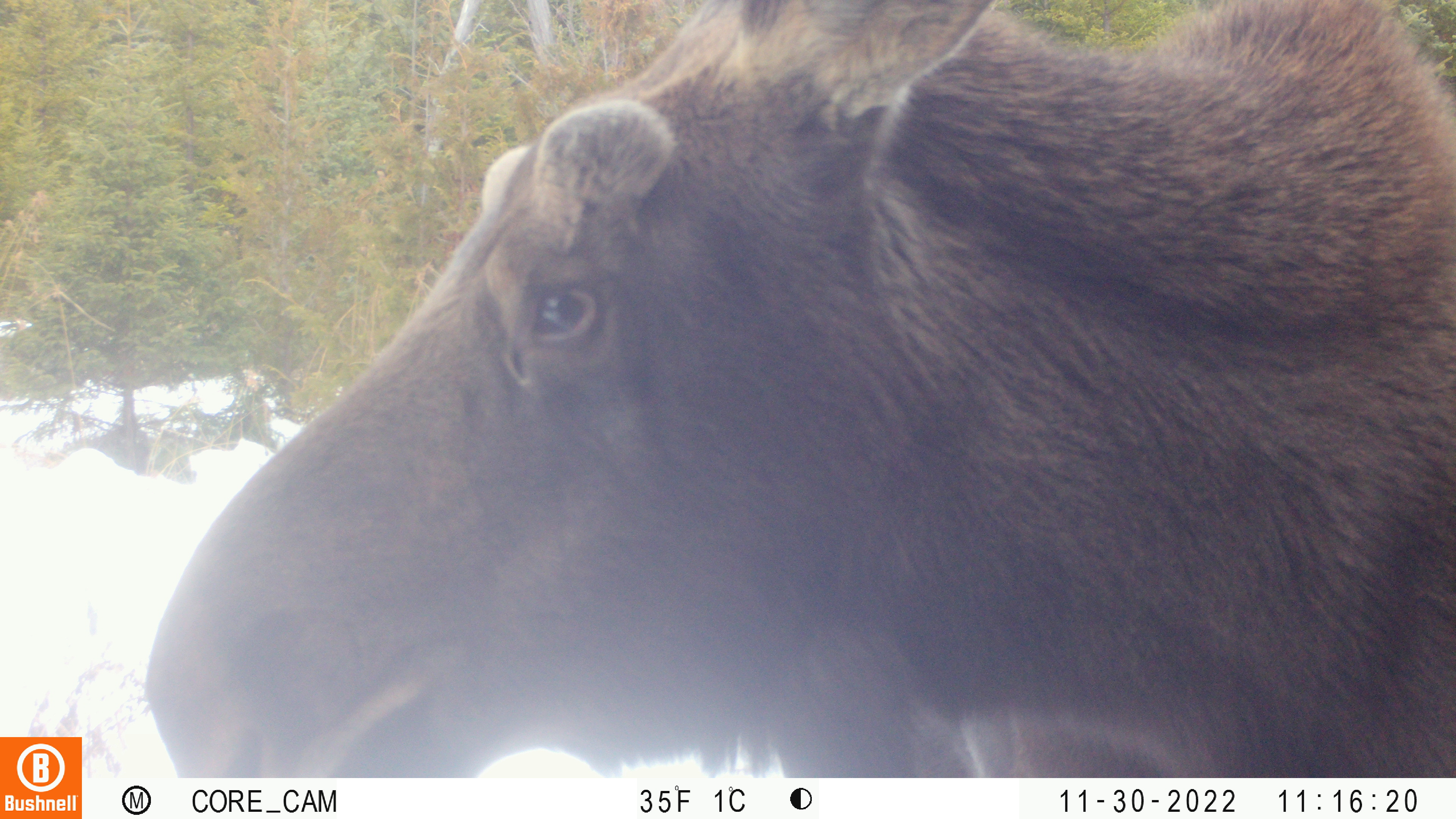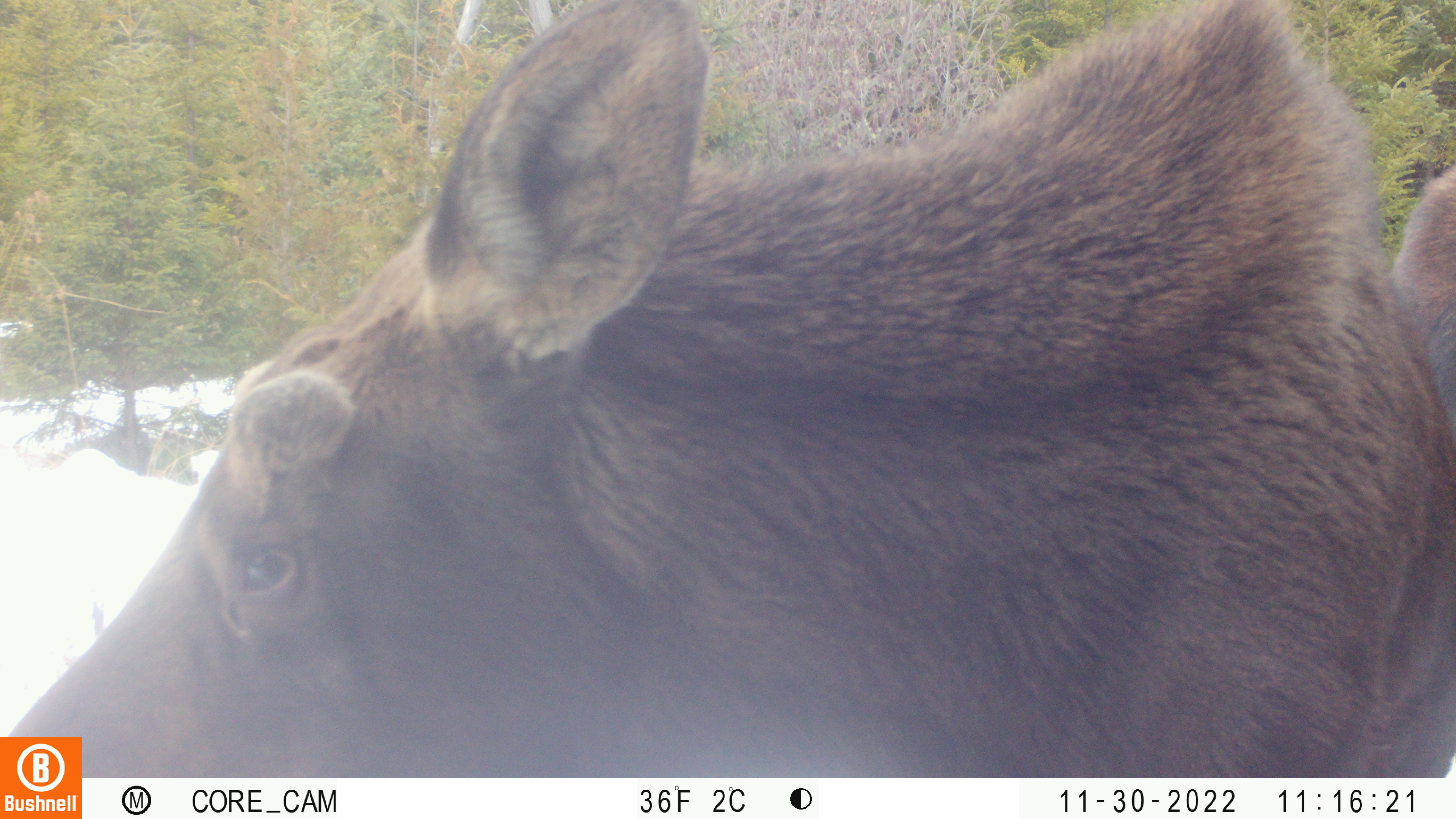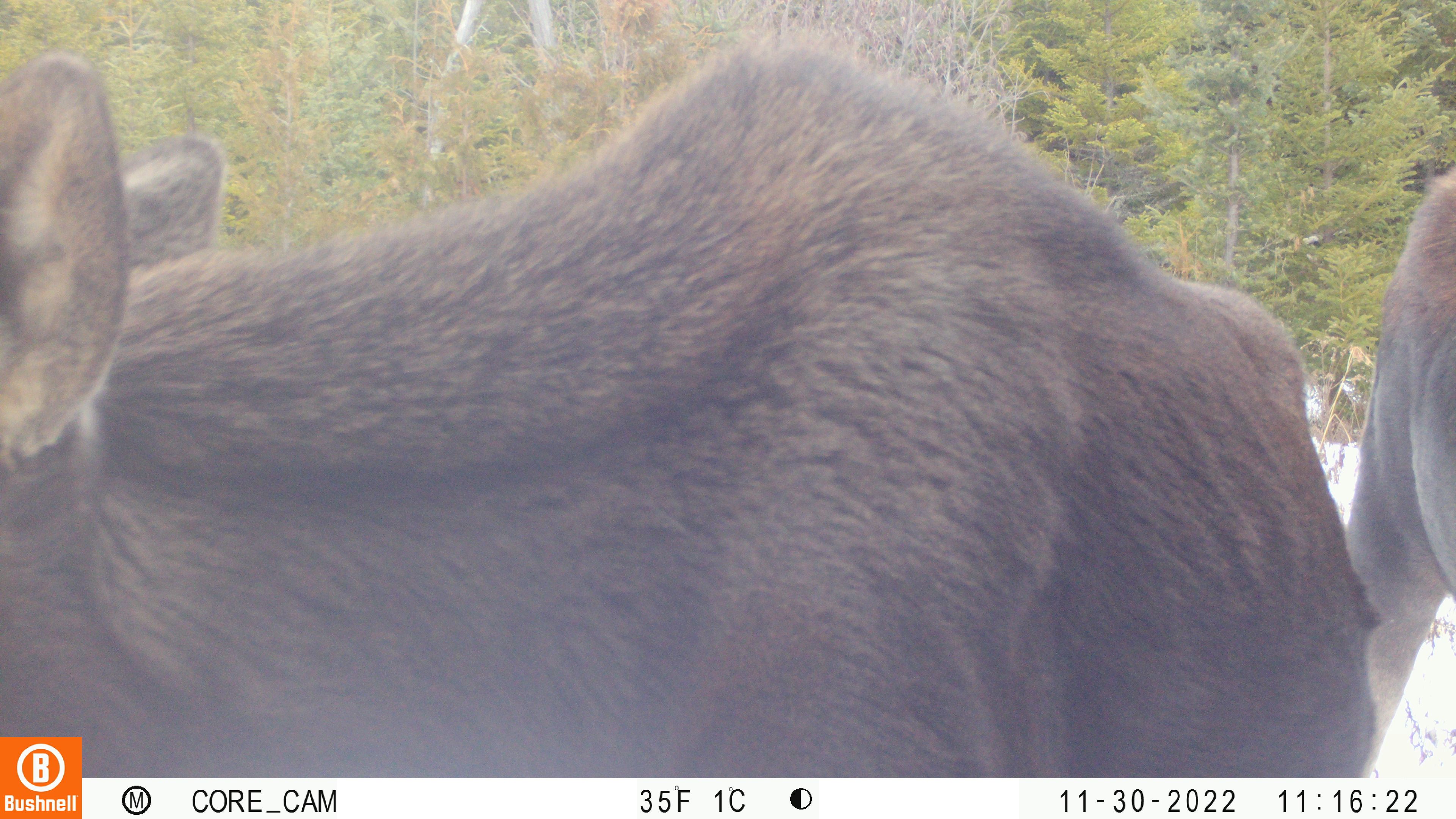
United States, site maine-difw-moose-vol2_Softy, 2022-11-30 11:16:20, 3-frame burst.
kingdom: Animalia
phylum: Chordata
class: Mammalia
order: Artiodactyla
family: Cervidae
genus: Alces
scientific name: Alces alces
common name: moose